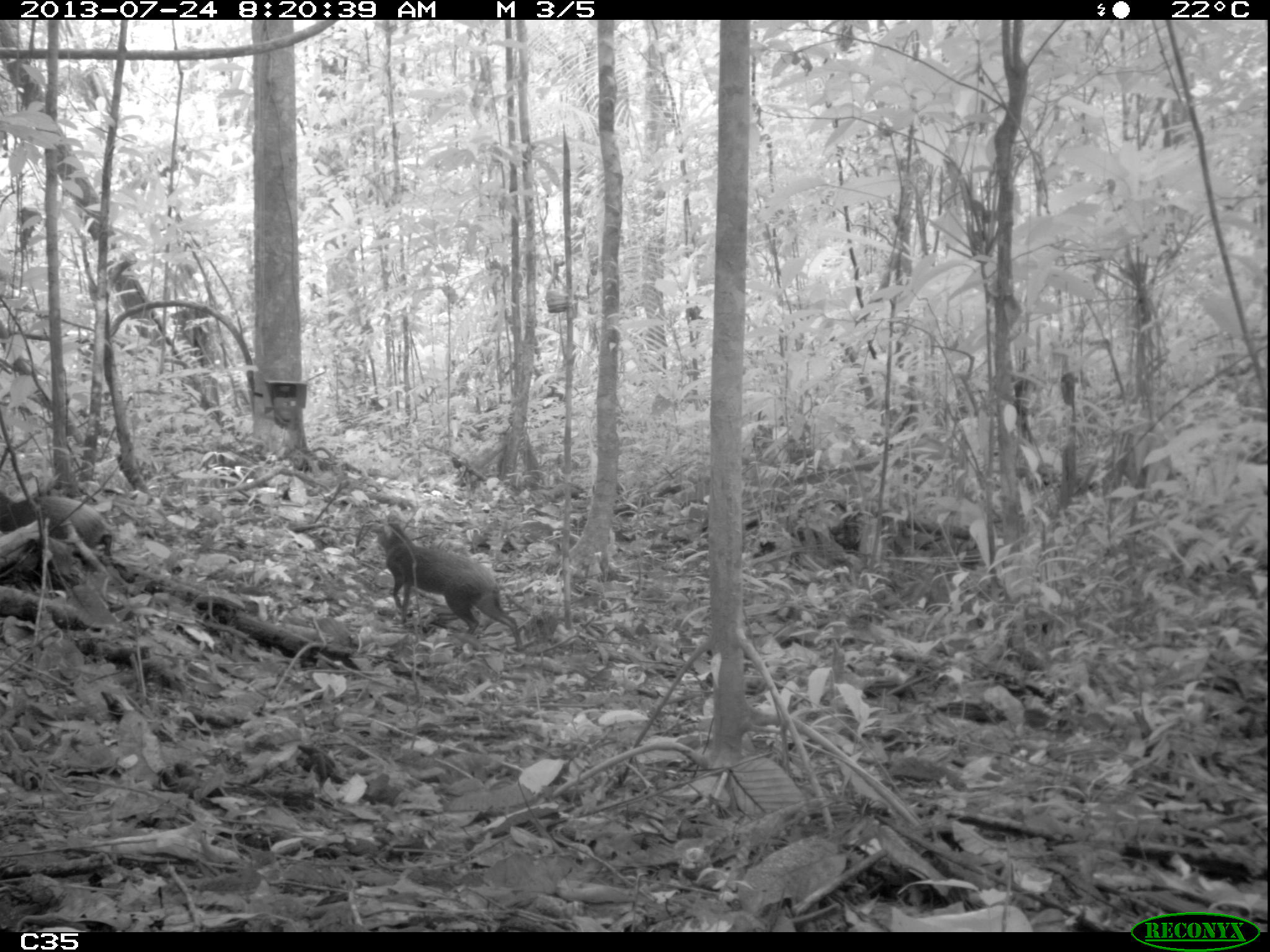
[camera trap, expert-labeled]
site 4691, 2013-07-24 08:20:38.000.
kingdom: Animalia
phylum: Chordata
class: Mammalia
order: Rodentia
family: Dasyproctidae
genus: Dasyprocta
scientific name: Dasyprocta leporina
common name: red-rumped agouti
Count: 2.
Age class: adult.